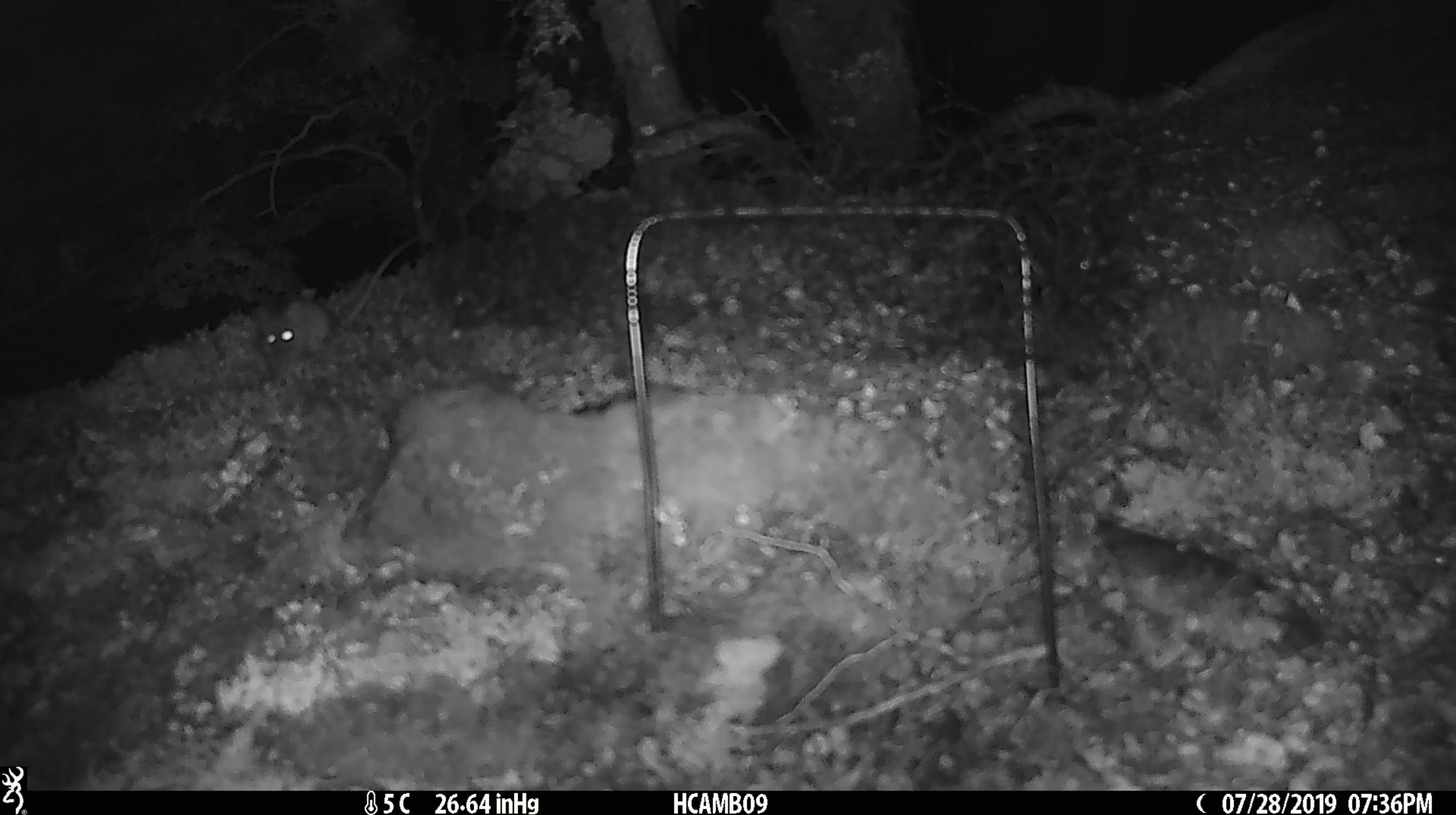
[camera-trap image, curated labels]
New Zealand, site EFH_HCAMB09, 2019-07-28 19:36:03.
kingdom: Animalia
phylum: Chordata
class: Mammalia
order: Rodentia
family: Muridae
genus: Mus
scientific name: Mus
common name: mouse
Mouse (Mus).